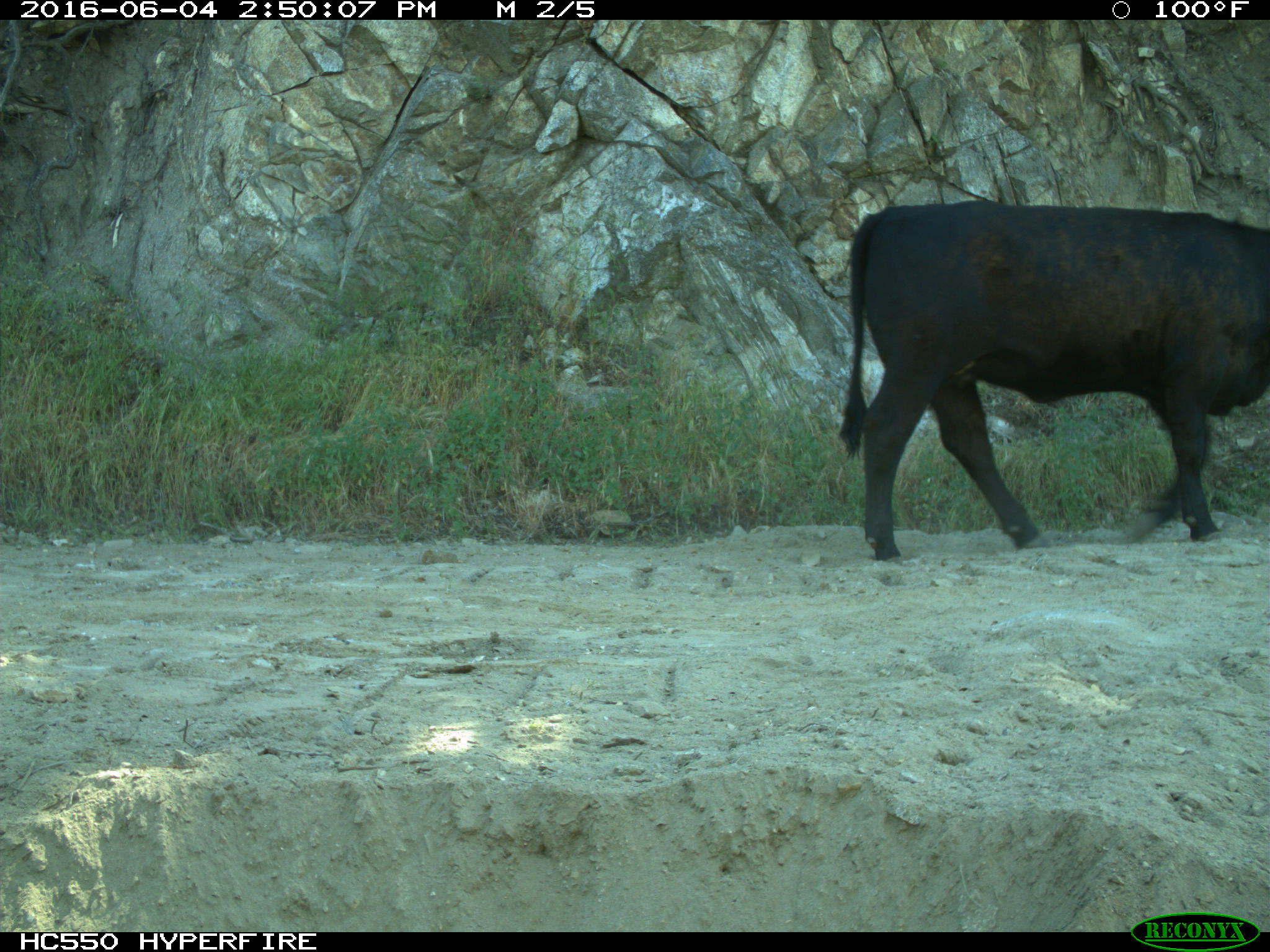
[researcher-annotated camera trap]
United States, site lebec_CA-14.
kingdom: Animalia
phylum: Chordata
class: Mammalia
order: Artiodactyla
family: Bovidae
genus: Bos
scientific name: Bos taurus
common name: domestic cow